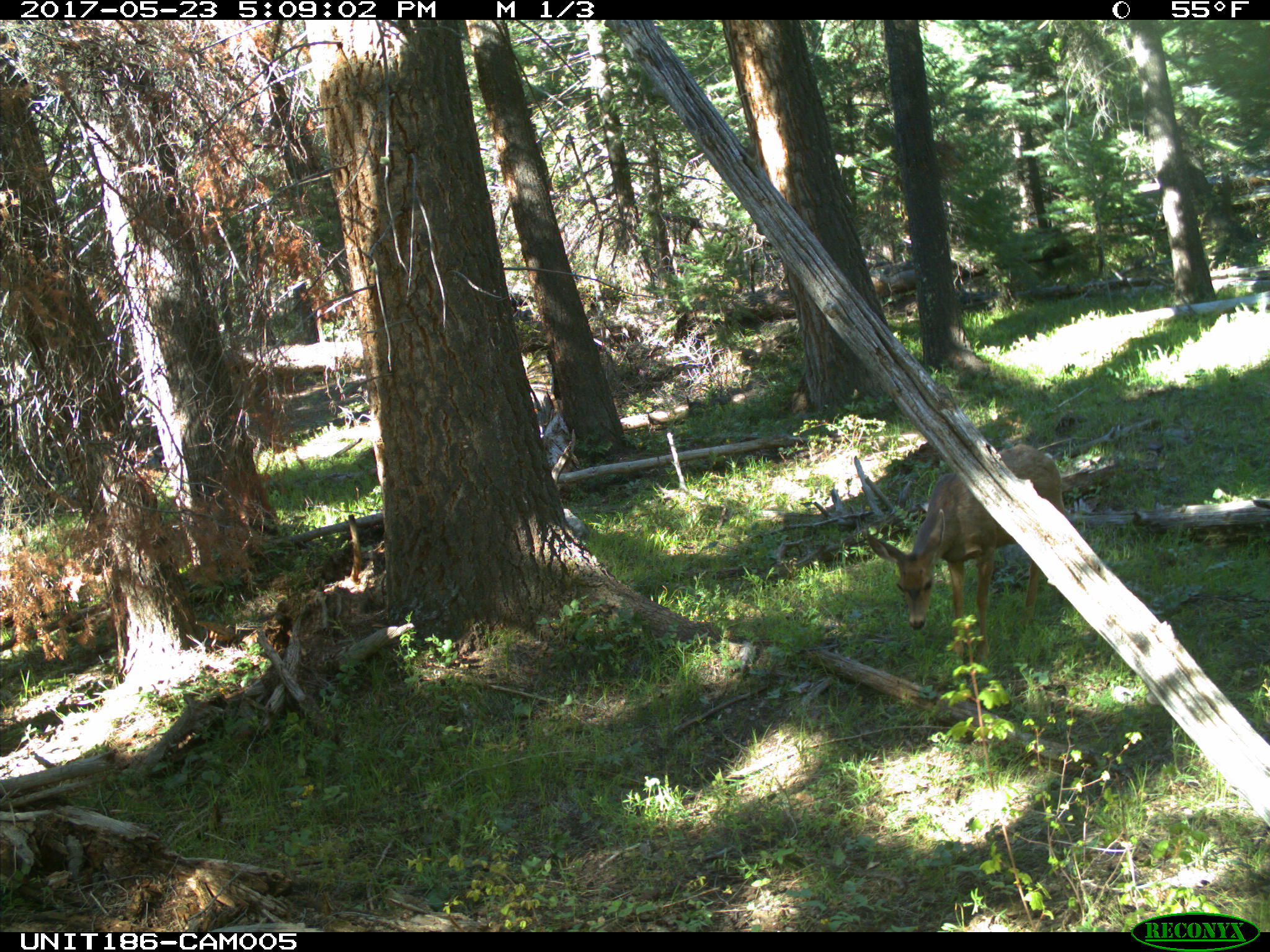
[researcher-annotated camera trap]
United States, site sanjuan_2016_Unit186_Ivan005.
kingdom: Animalia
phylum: Chordata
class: Mammalia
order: Artiodactyla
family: Cervidae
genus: Odocoileus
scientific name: Odocoileus hemionus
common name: mule deer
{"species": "Odocoileus hemionus (mule deer)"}